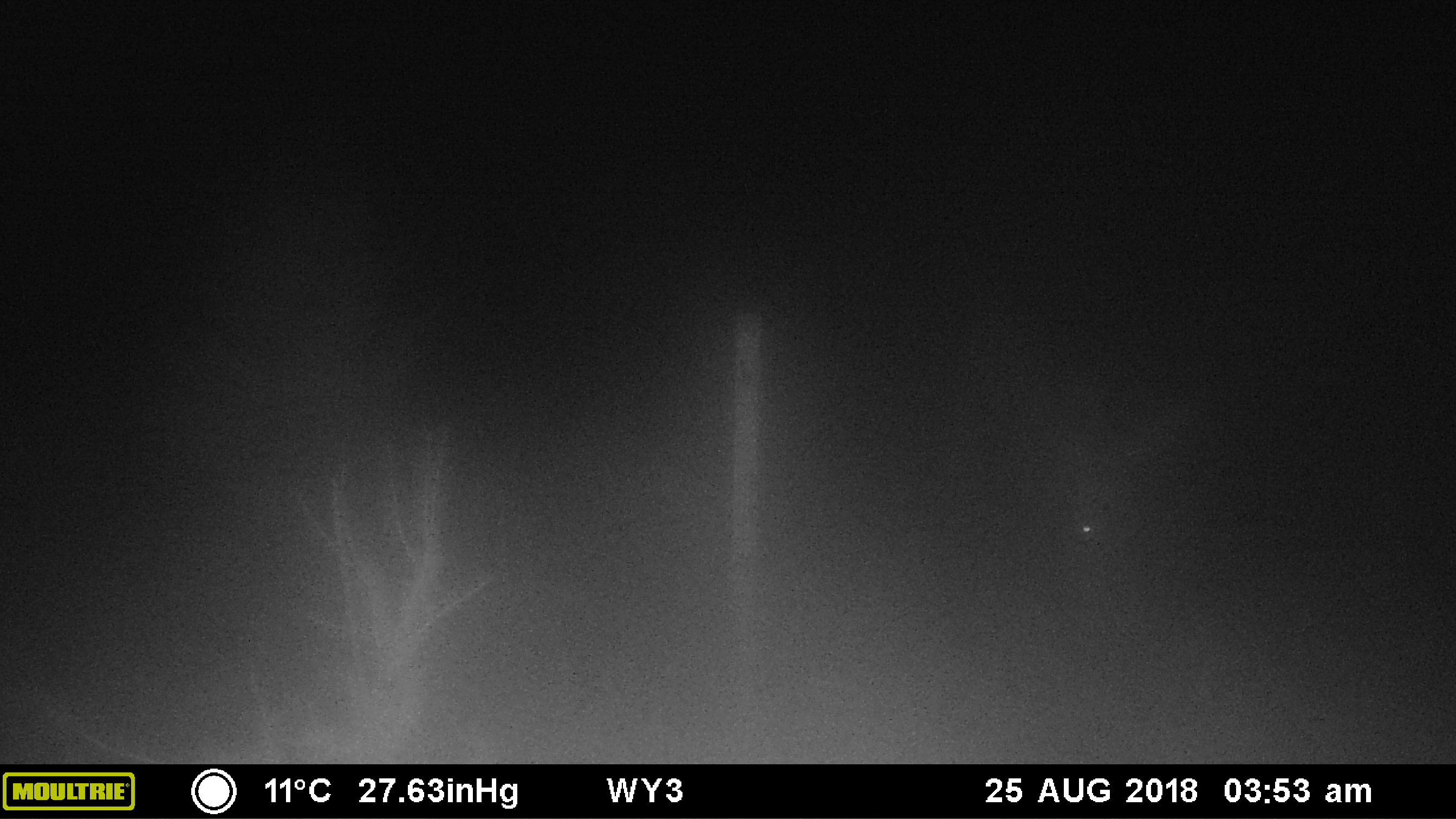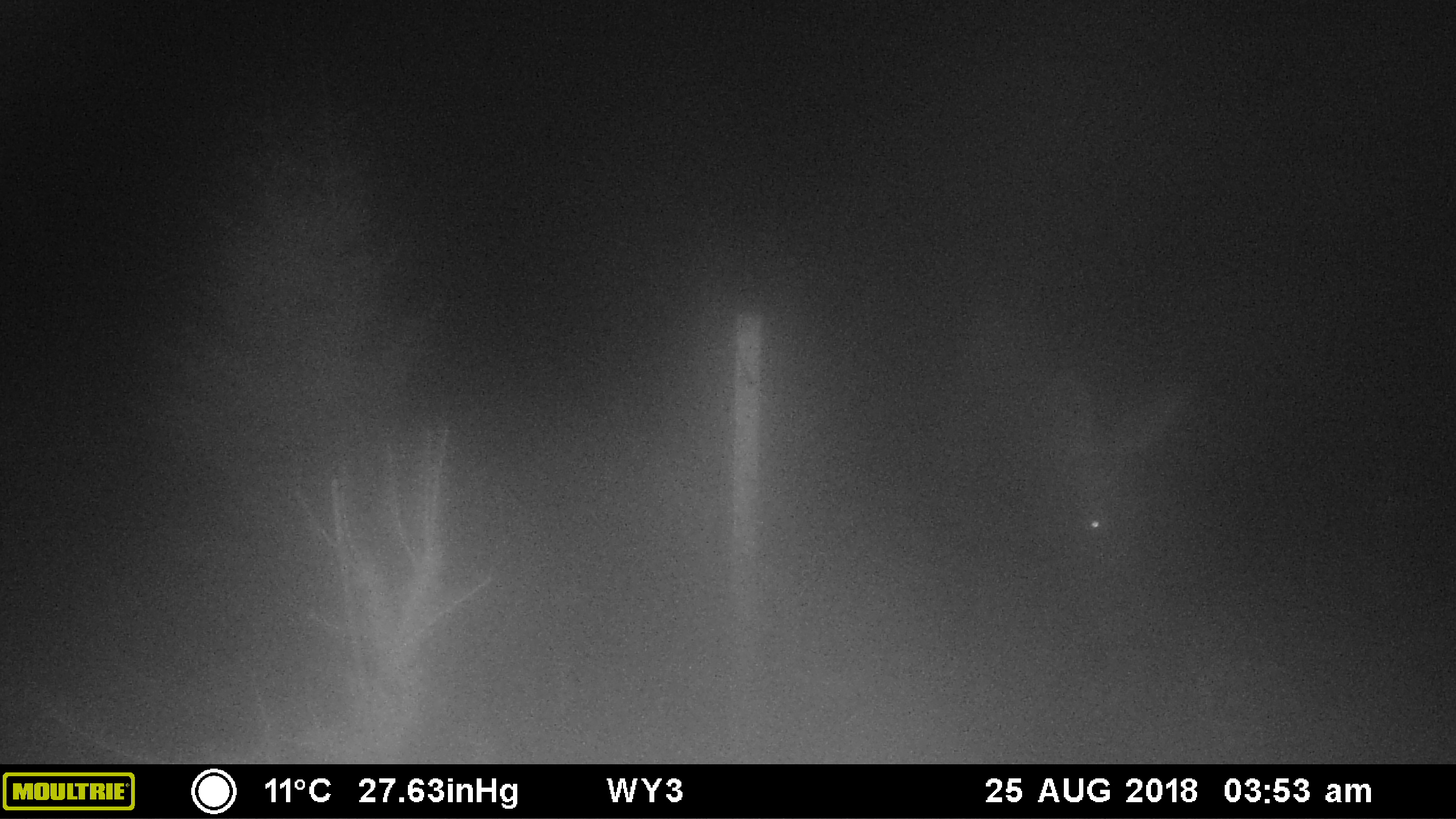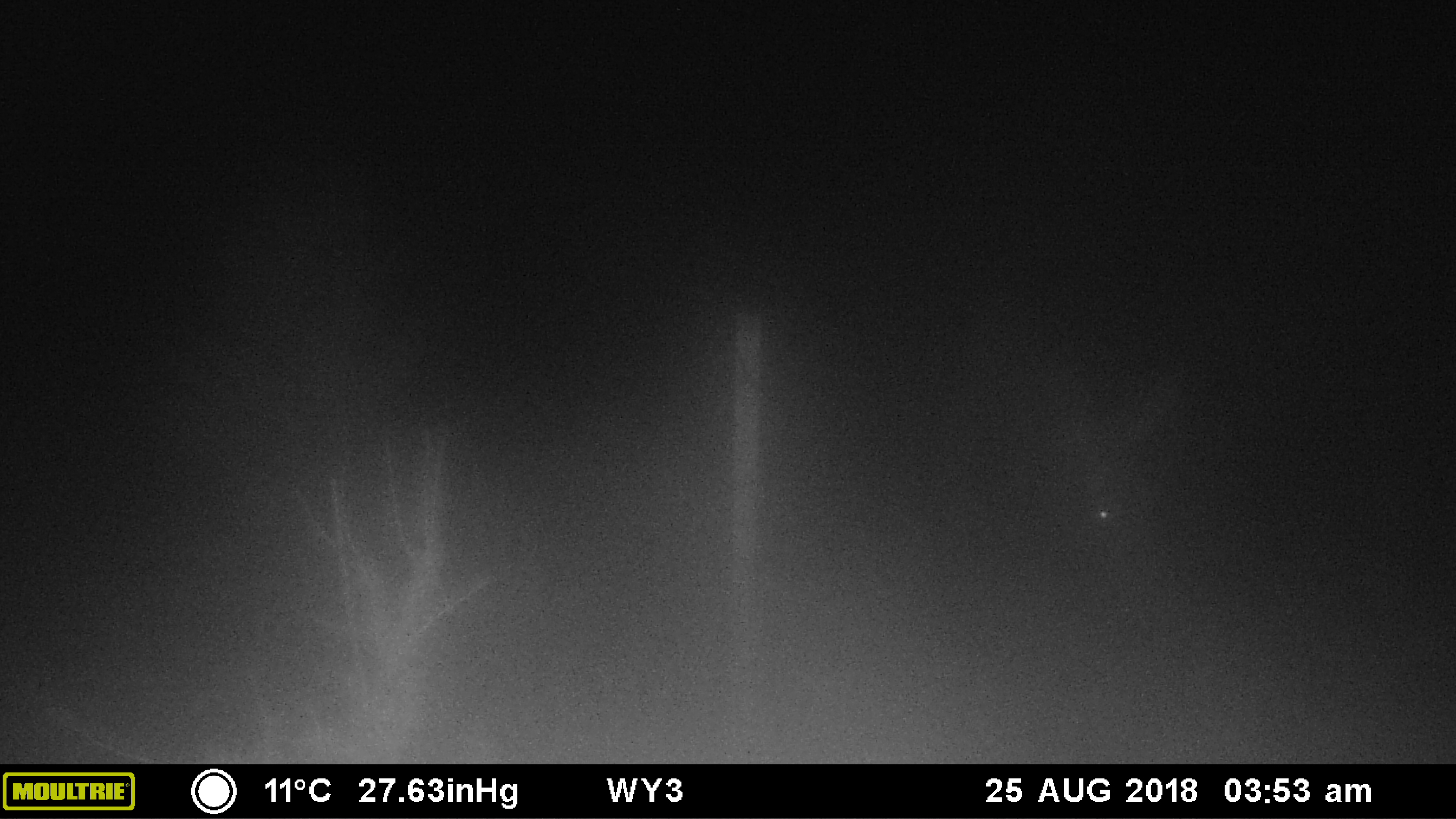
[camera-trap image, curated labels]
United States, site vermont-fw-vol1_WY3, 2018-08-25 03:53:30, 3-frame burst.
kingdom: Animalia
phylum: Chordata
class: Mammalia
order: Artiodactyla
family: Cervidae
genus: Alces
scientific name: Alces alces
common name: moose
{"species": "moose (Alces alces)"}